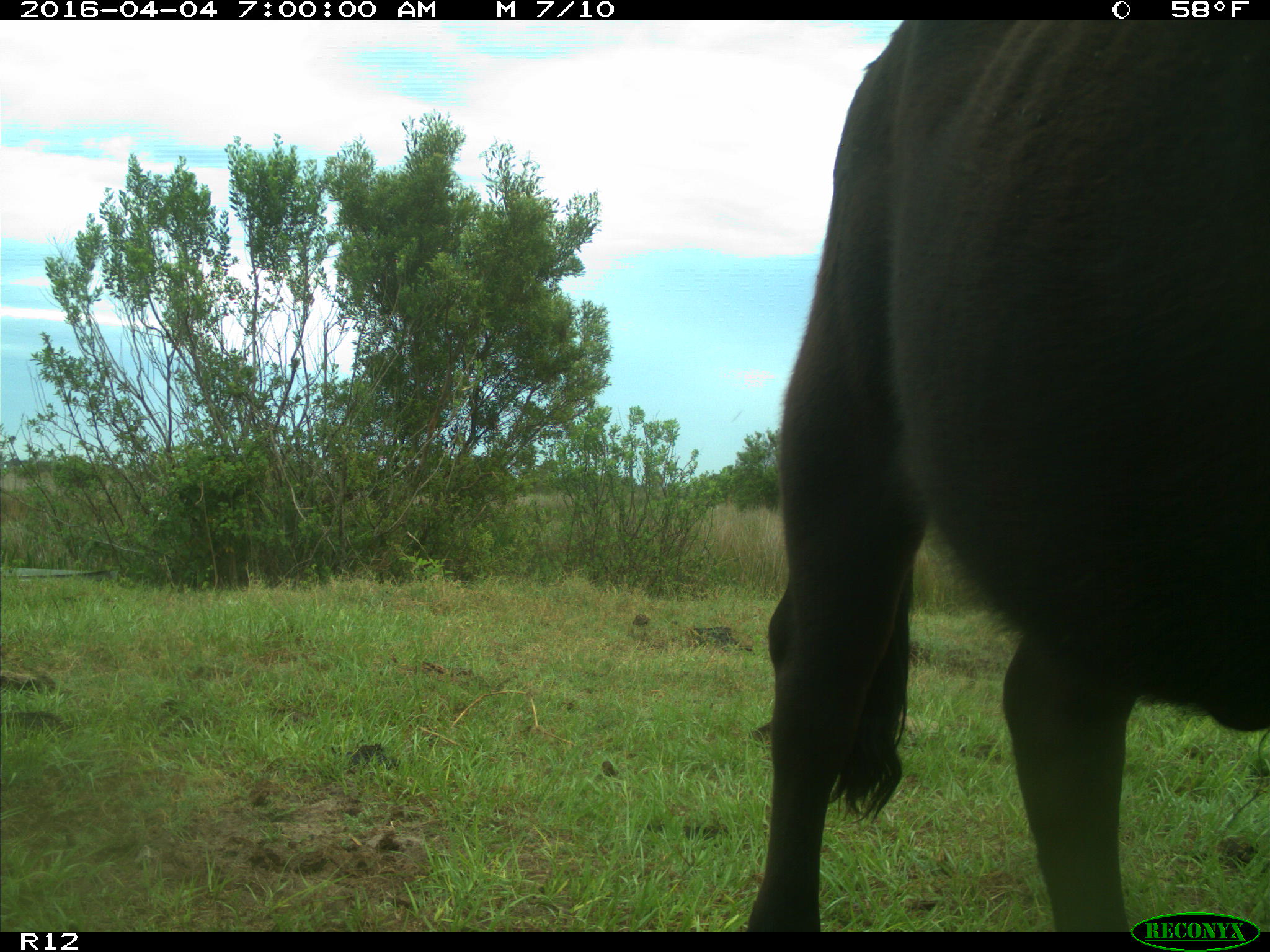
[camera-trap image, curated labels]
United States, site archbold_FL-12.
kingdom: Animalia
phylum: Chordata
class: Mammalia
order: Artiodactyla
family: Bovidae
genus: Bos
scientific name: Bos taurus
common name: domestic cow